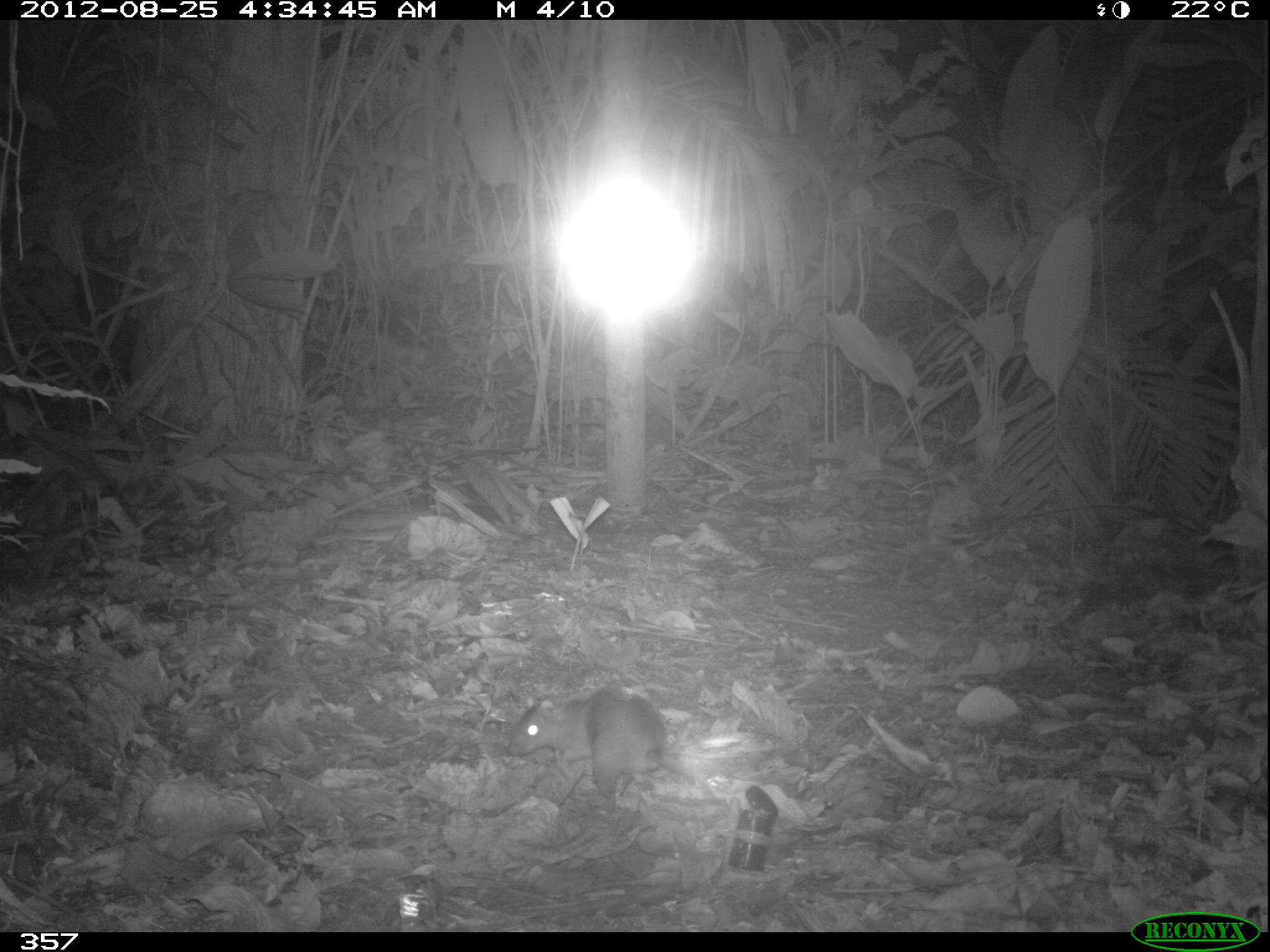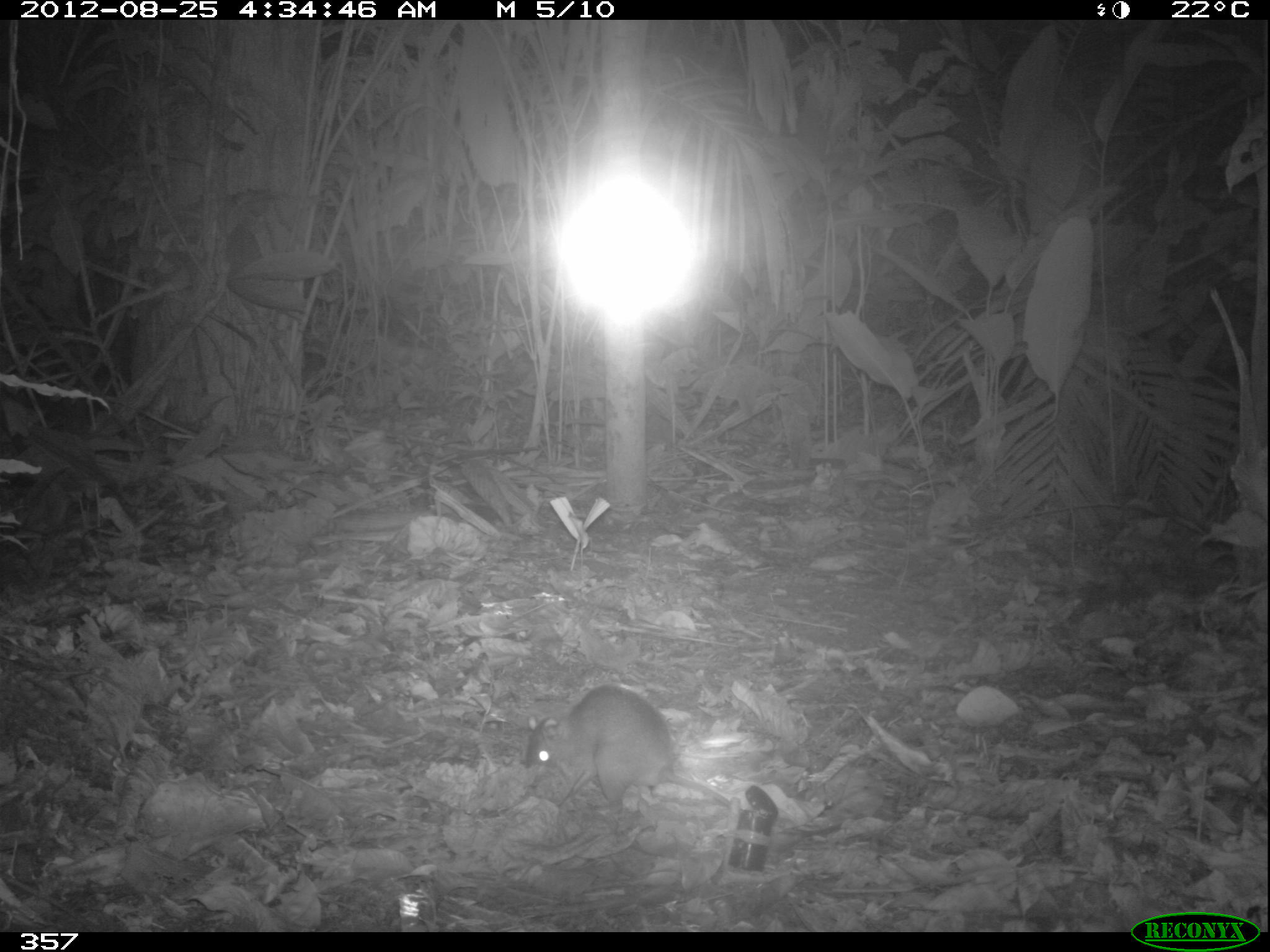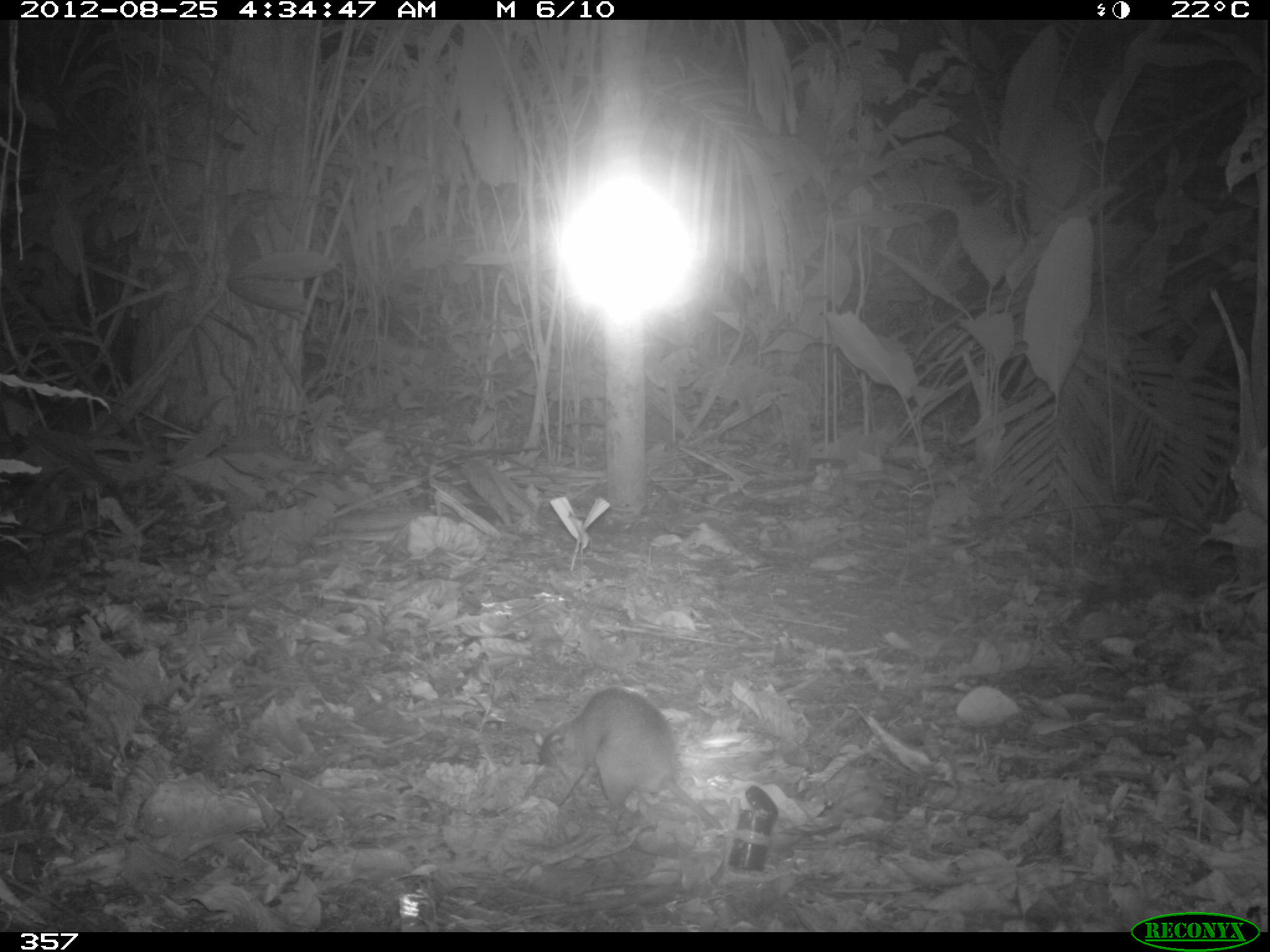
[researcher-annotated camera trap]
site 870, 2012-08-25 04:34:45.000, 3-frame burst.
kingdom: Animalia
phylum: Chordata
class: Mammalia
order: Rodentia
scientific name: Rodentia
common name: rodents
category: unknown rodent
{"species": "unknown rodent (rodents) (Rodentia)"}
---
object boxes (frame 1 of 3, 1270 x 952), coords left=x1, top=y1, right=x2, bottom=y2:
unknown rodent: left=505, top=685, right=722, bottom=809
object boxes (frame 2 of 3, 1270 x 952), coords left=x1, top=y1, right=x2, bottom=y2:
unknown rodent: left=521, top=684, right=748, bottom=825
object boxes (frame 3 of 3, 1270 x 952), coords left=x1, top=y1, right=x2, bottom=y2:
unknown rodent: left=537, top=685, right=724, bottom=832